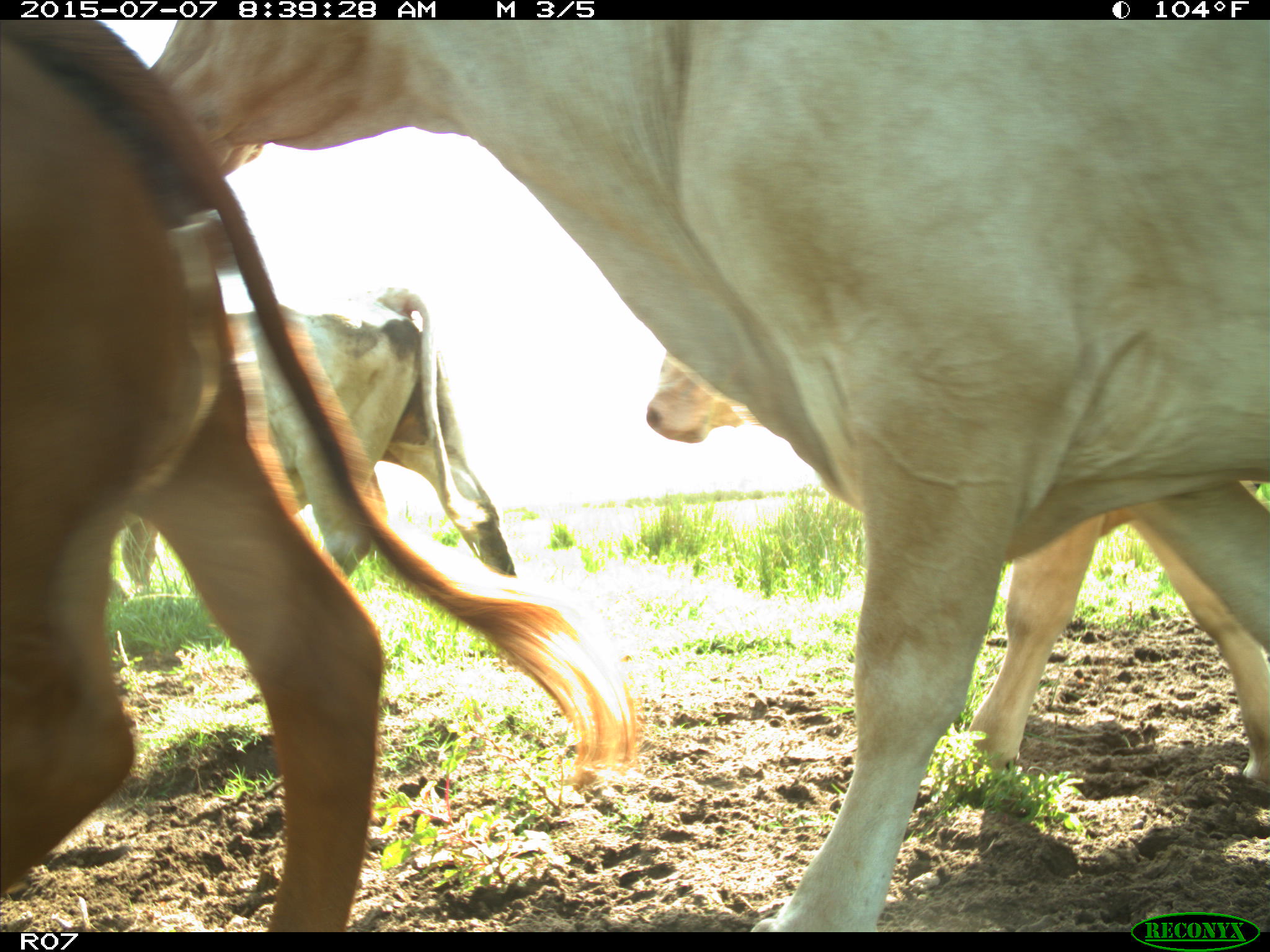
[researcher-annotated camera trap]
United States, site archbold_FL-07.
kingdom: Animalia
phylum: Chordata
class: Mammalia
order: Artiodactyla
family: Bovidae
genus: Bos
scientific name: Bos taurus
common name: domestic cow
Bos taurus (domestic cow).